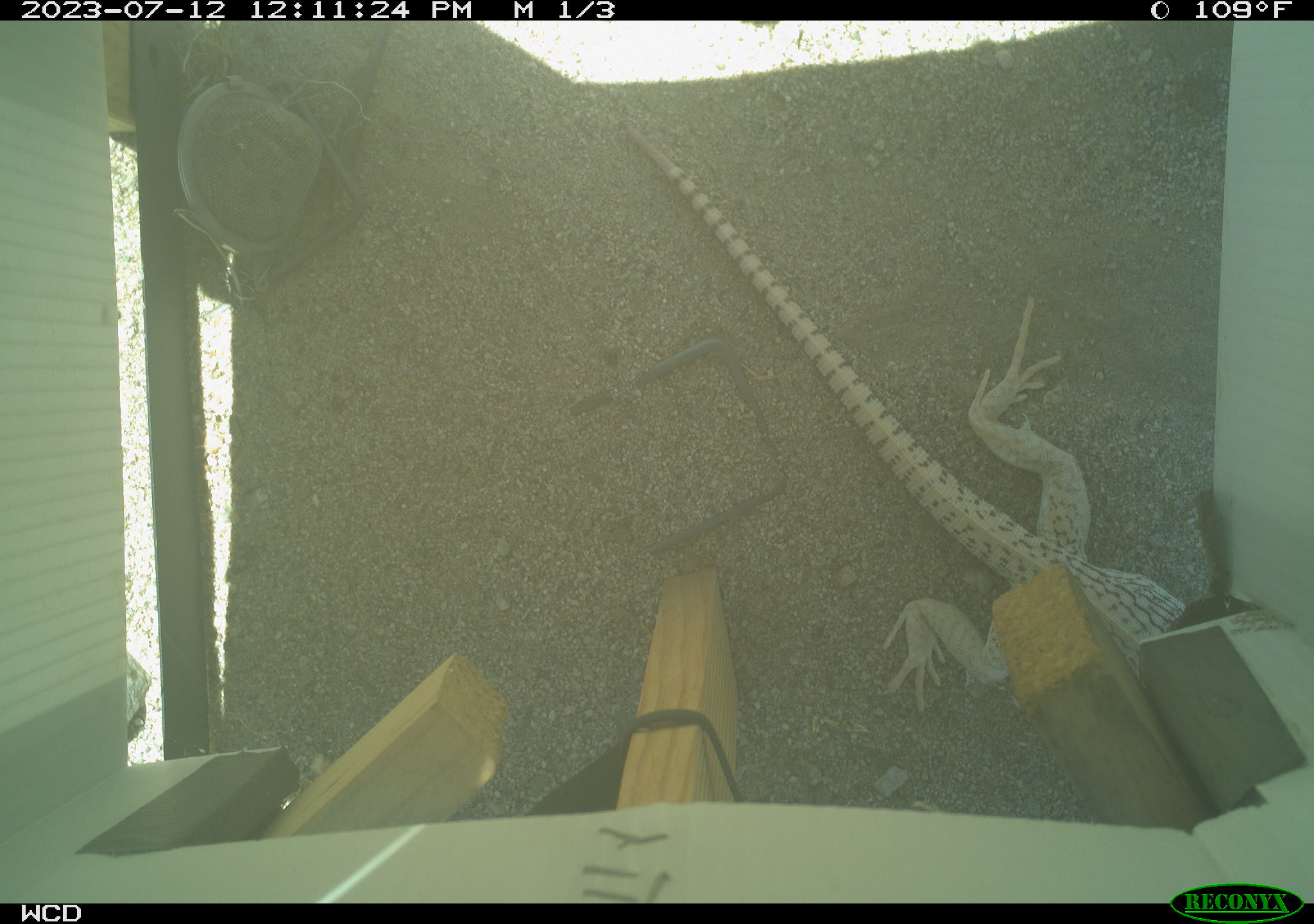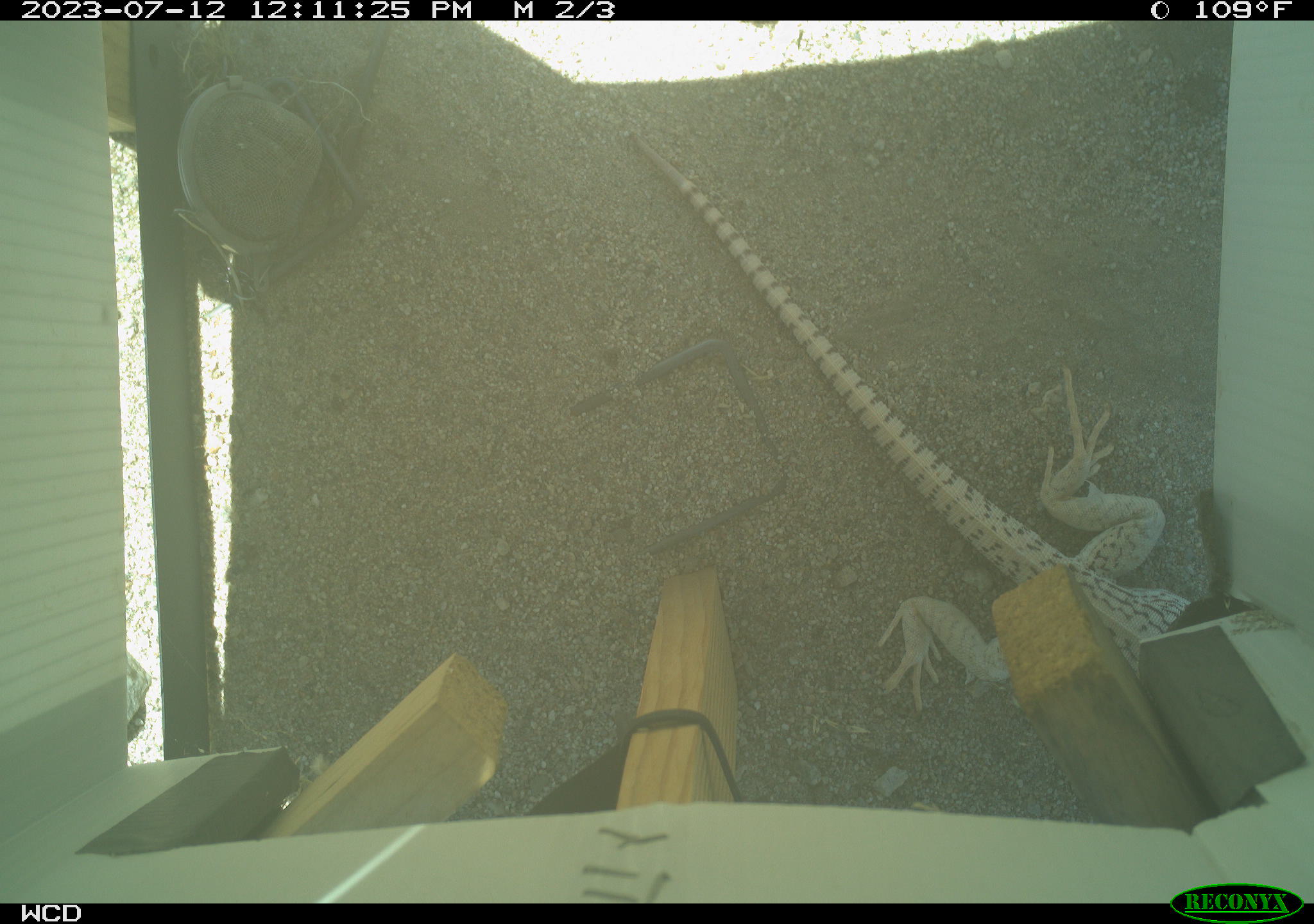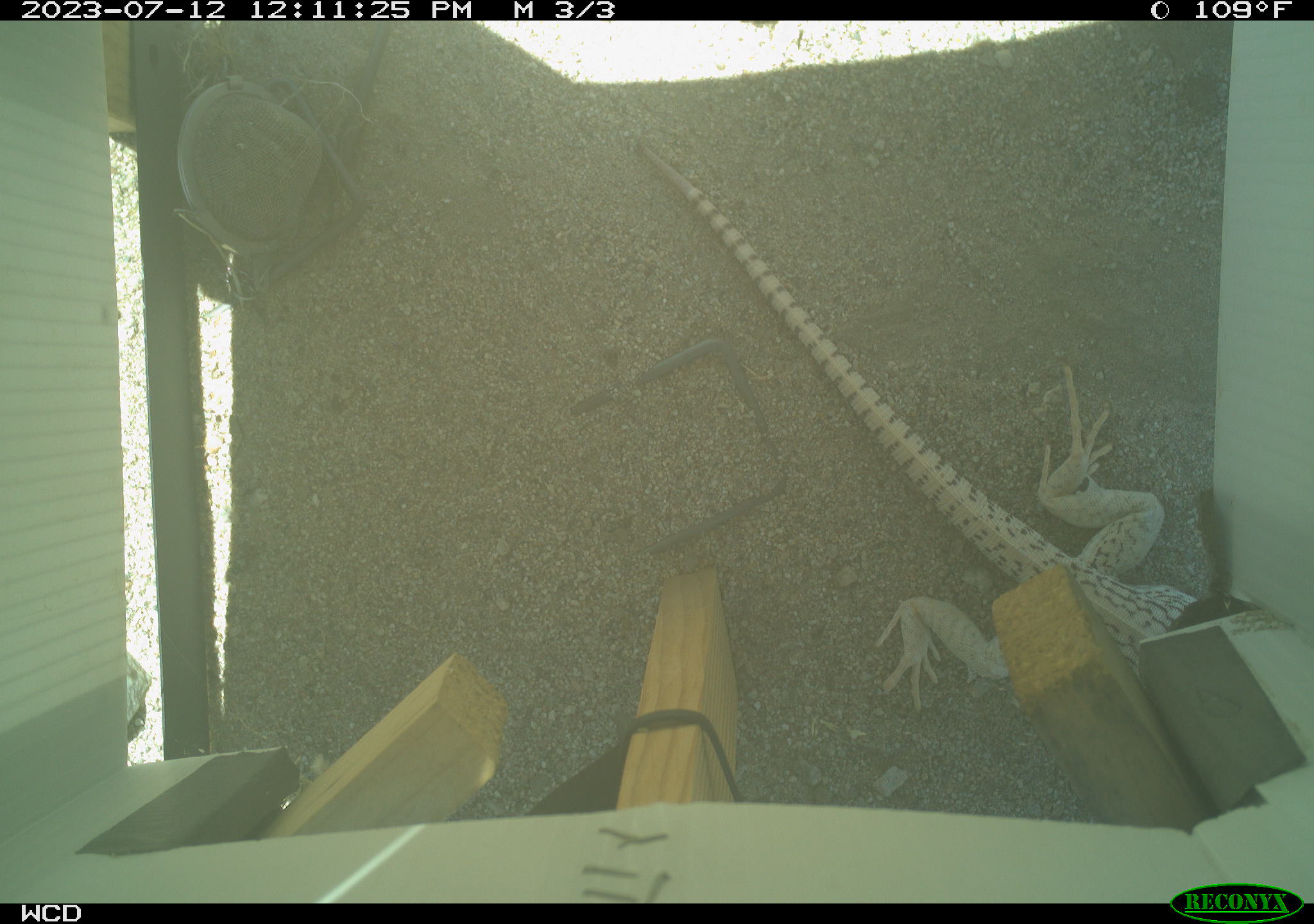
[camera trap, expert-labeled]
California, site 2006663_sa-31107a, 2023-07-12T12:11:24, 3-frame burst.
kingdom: Animalia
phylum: Chordata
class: Reptilia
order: Squamata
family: Iguanidae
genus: Dipsosaurus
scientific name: Dipsosaurus dorsalis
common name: common desert iguana